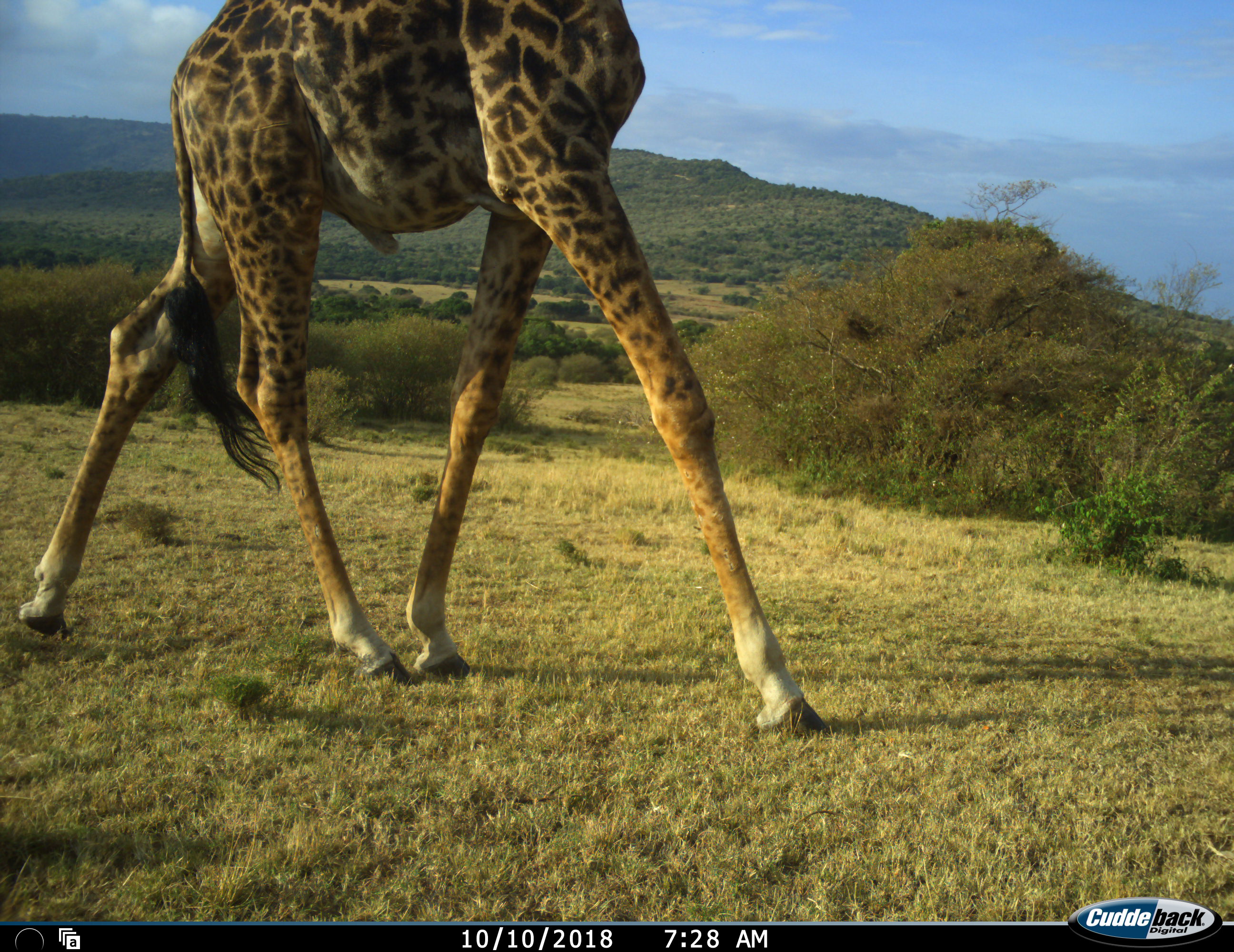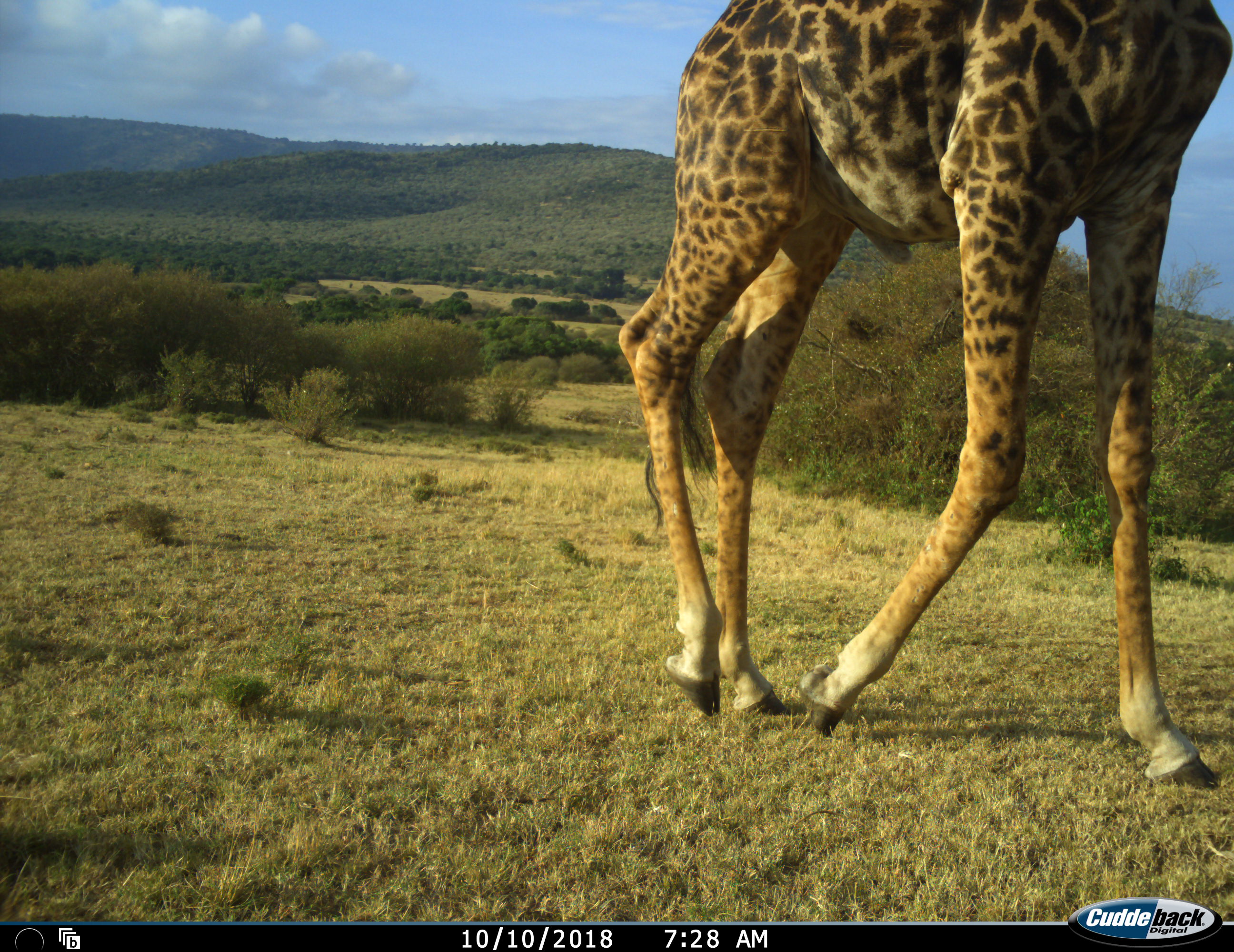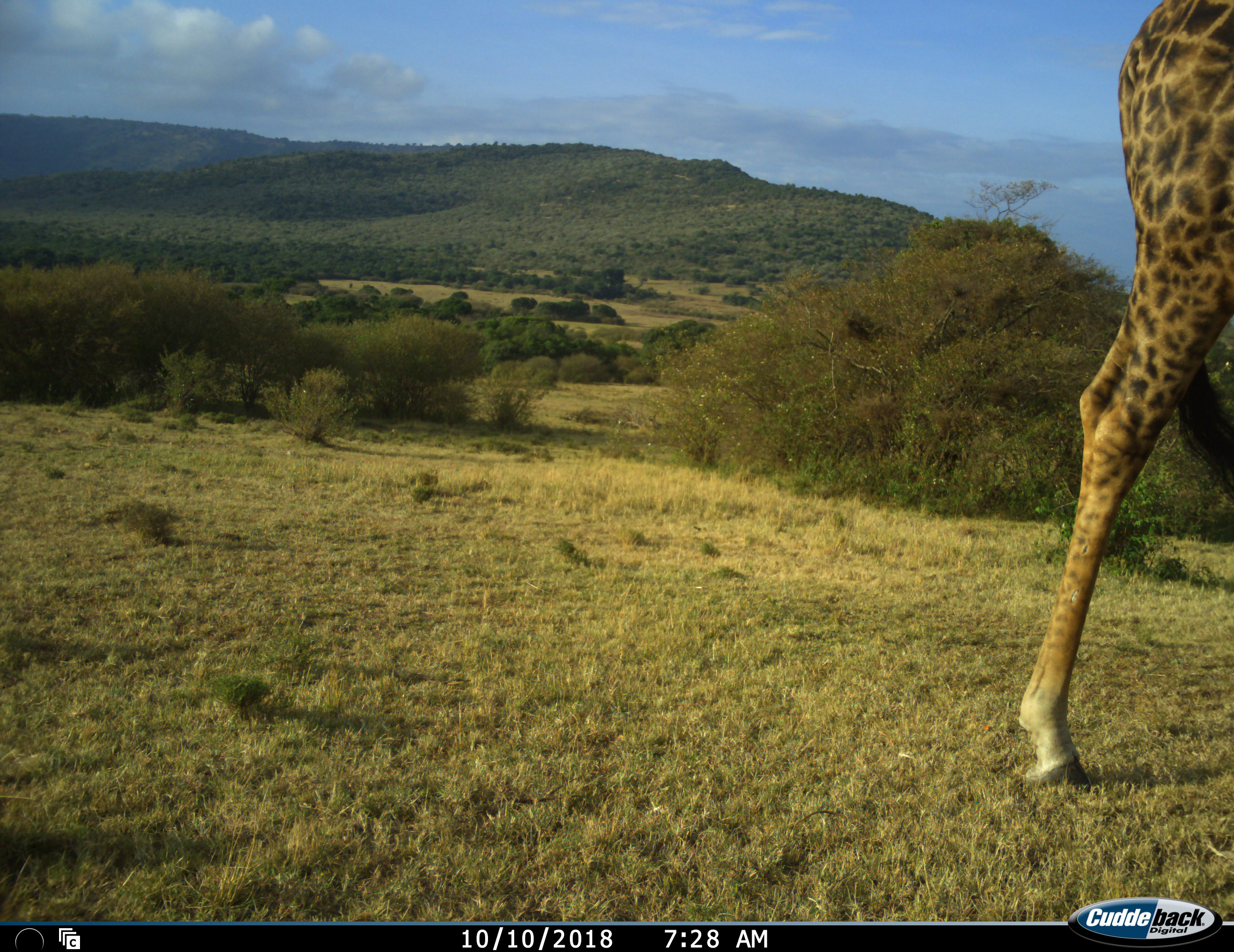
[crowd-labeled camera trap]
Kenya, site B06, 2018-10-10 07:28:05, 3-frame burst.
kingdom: Animalia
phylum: Chordata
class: Mammalia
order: Artiodactyla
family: Giraffidae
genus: Giraffa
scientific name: Giraffa camelopardalis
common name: giraffe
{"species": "giraffe (Giraffa camelopardalis)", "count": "1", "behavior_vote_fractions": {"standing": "10%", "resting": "0%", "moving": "90%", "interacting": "0%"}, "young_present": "0%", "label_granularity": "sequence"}